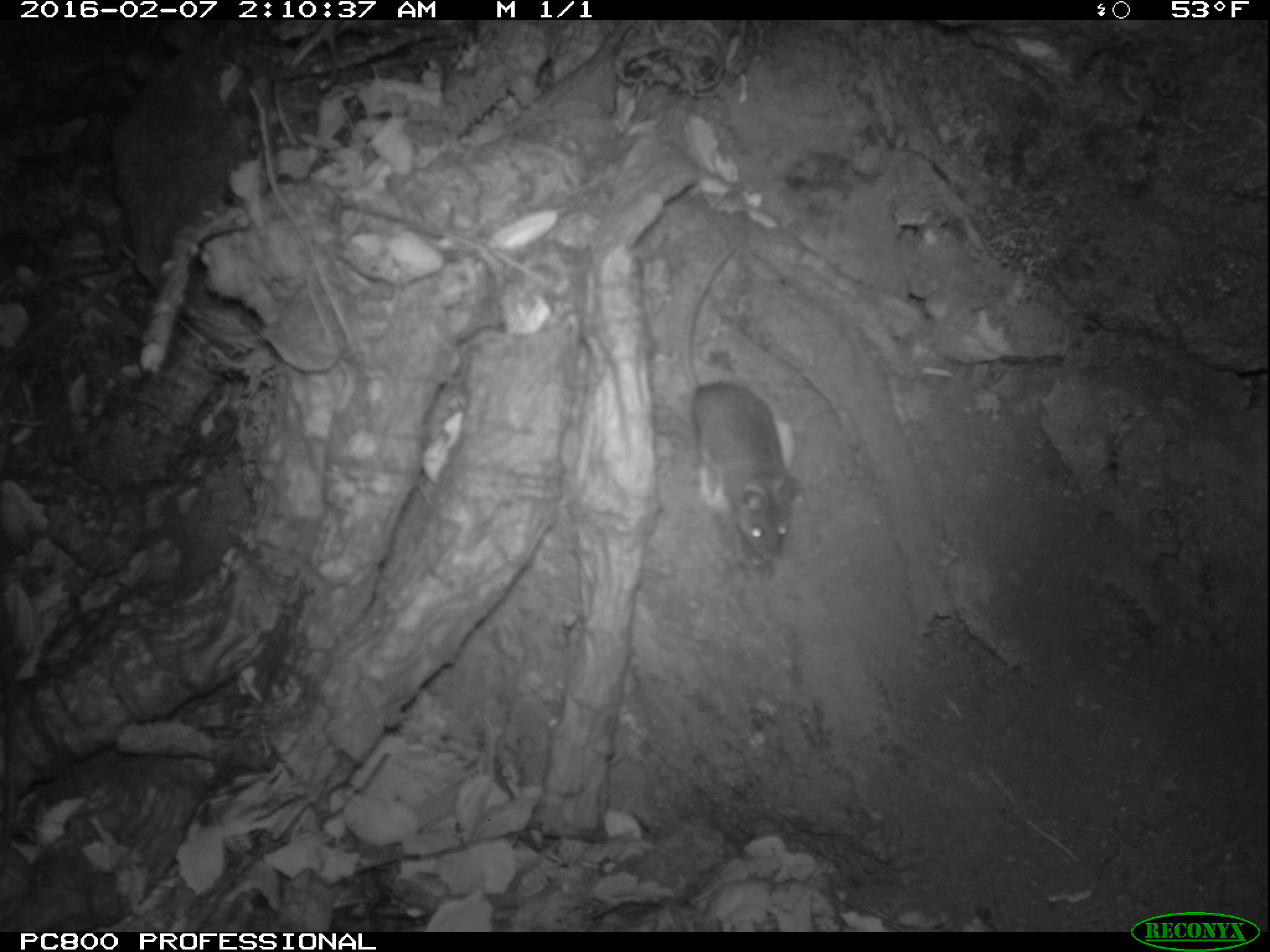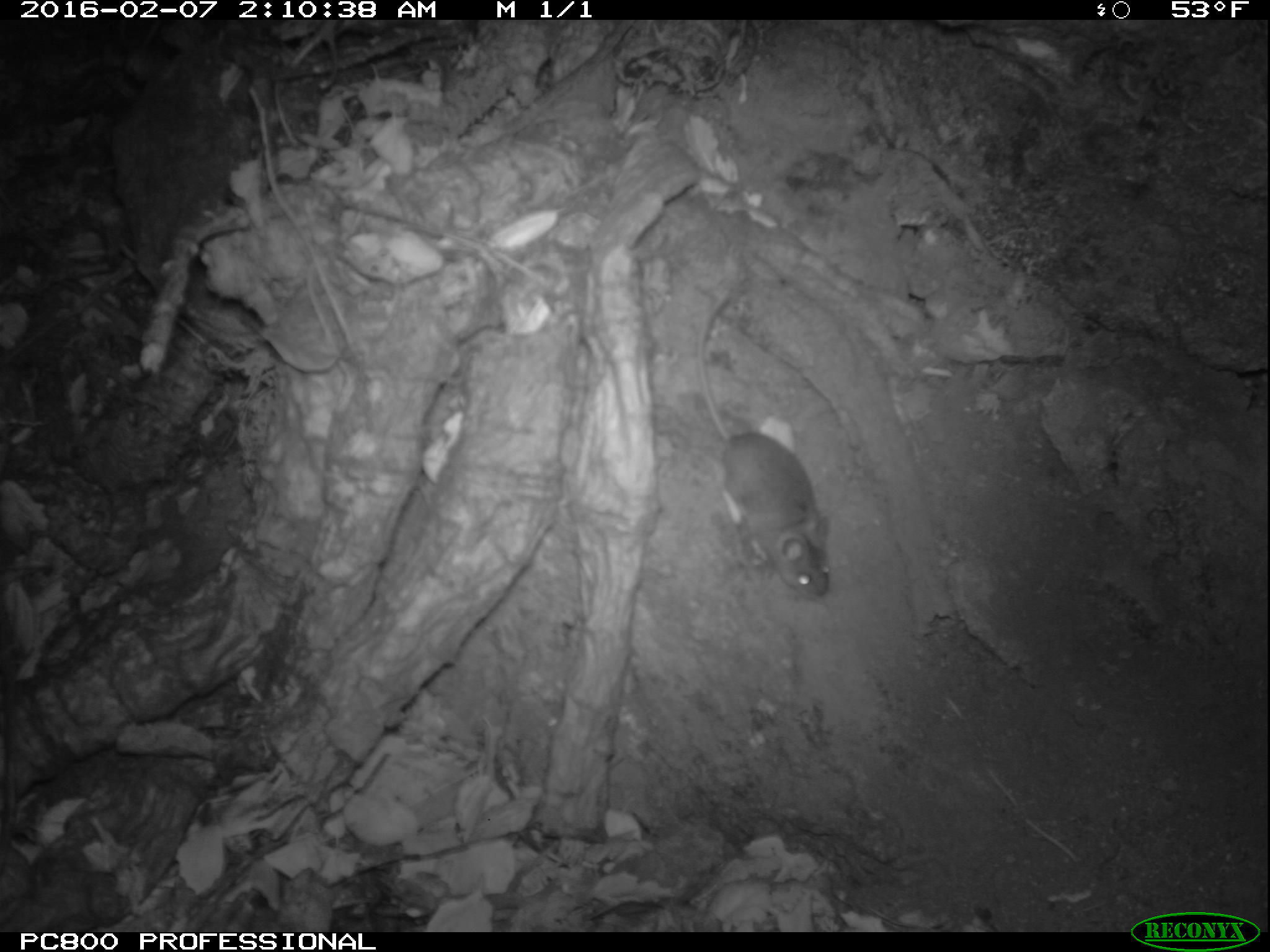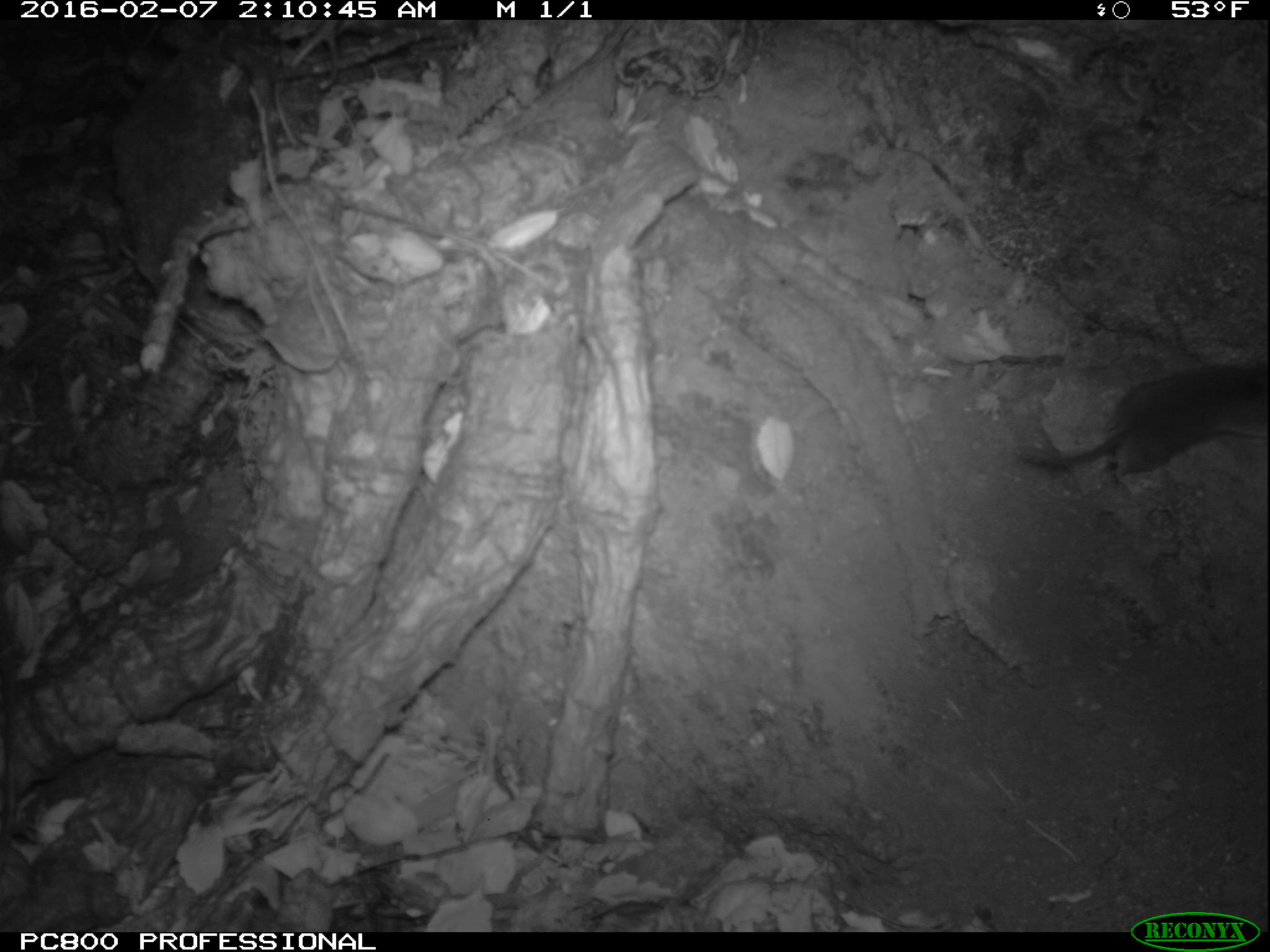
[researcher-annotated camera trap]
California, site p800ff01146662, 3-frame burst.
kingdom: Animalia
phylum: Chordata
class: Mammalia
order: Rodentia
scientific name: Rodentia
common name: rodent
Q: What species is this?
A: Rodent (Rodentia).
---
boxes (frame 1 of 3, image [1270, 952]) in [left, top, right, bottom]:
rodent: [685, 240, 803, 568]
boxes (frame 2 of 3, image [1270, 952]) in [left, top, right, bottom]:
rodent: [696, 290, 830, 594]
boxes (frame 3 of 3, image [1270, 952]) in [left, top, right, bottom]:
rodent: [1019, 364, 1268, 477]